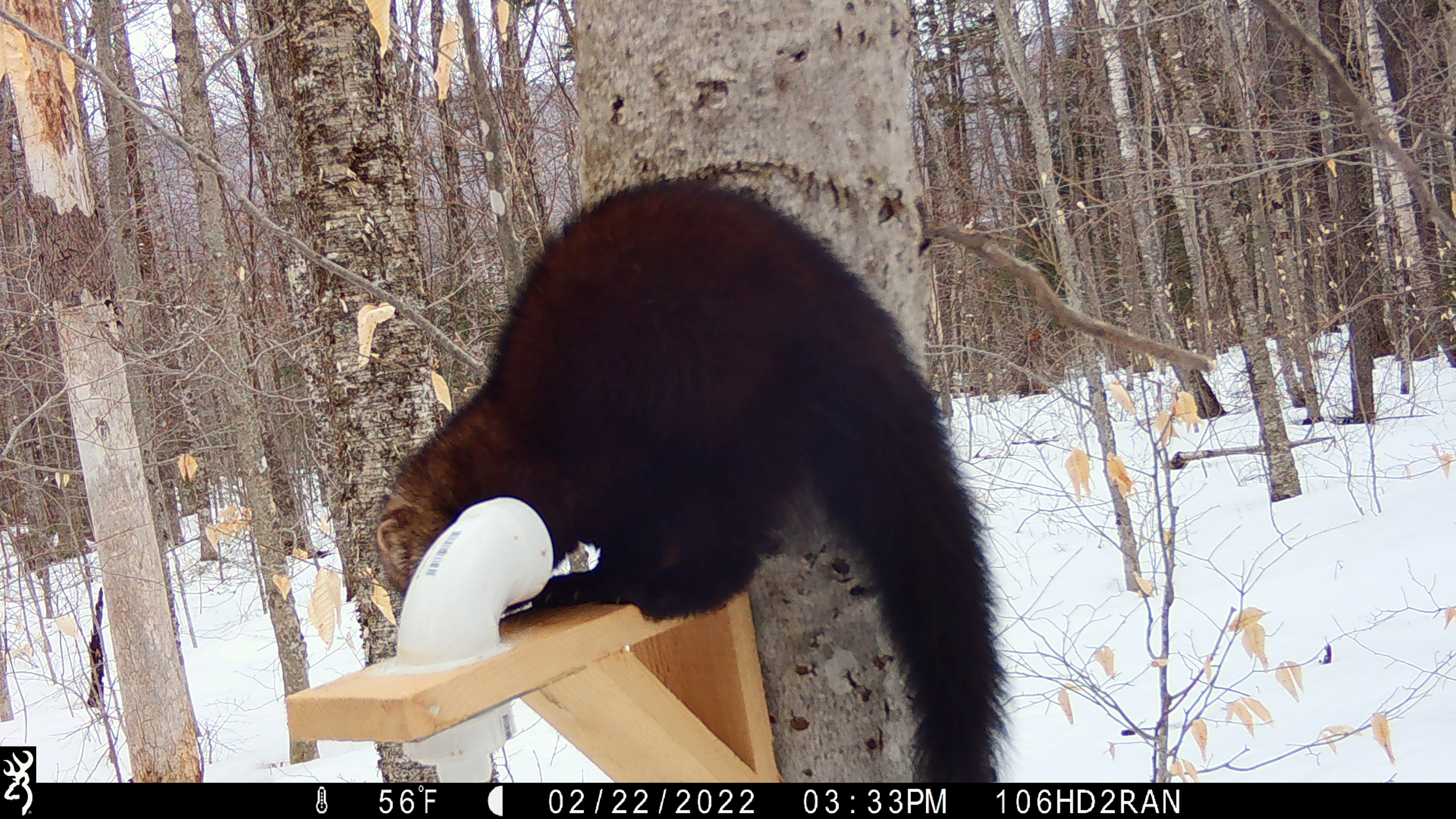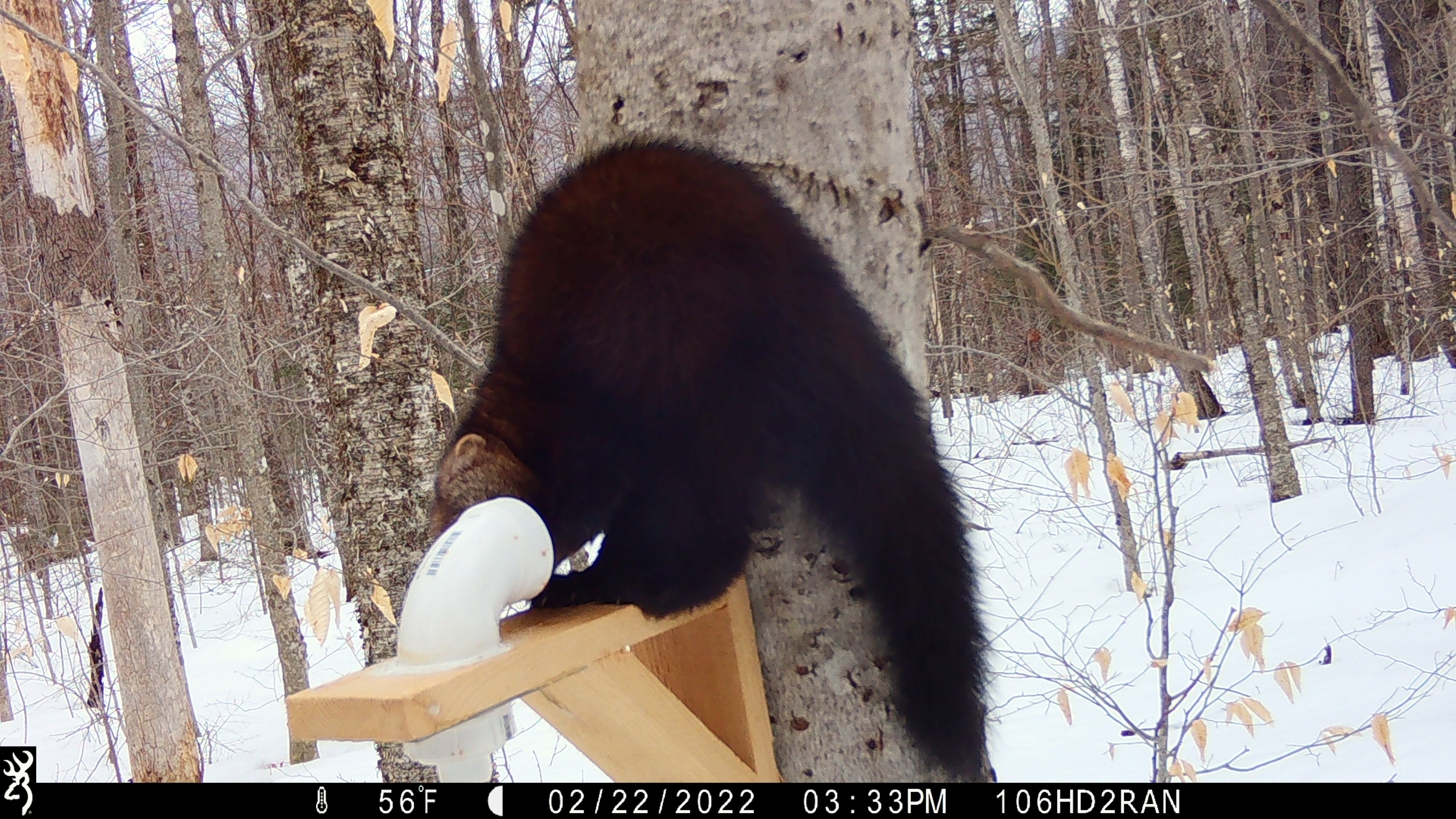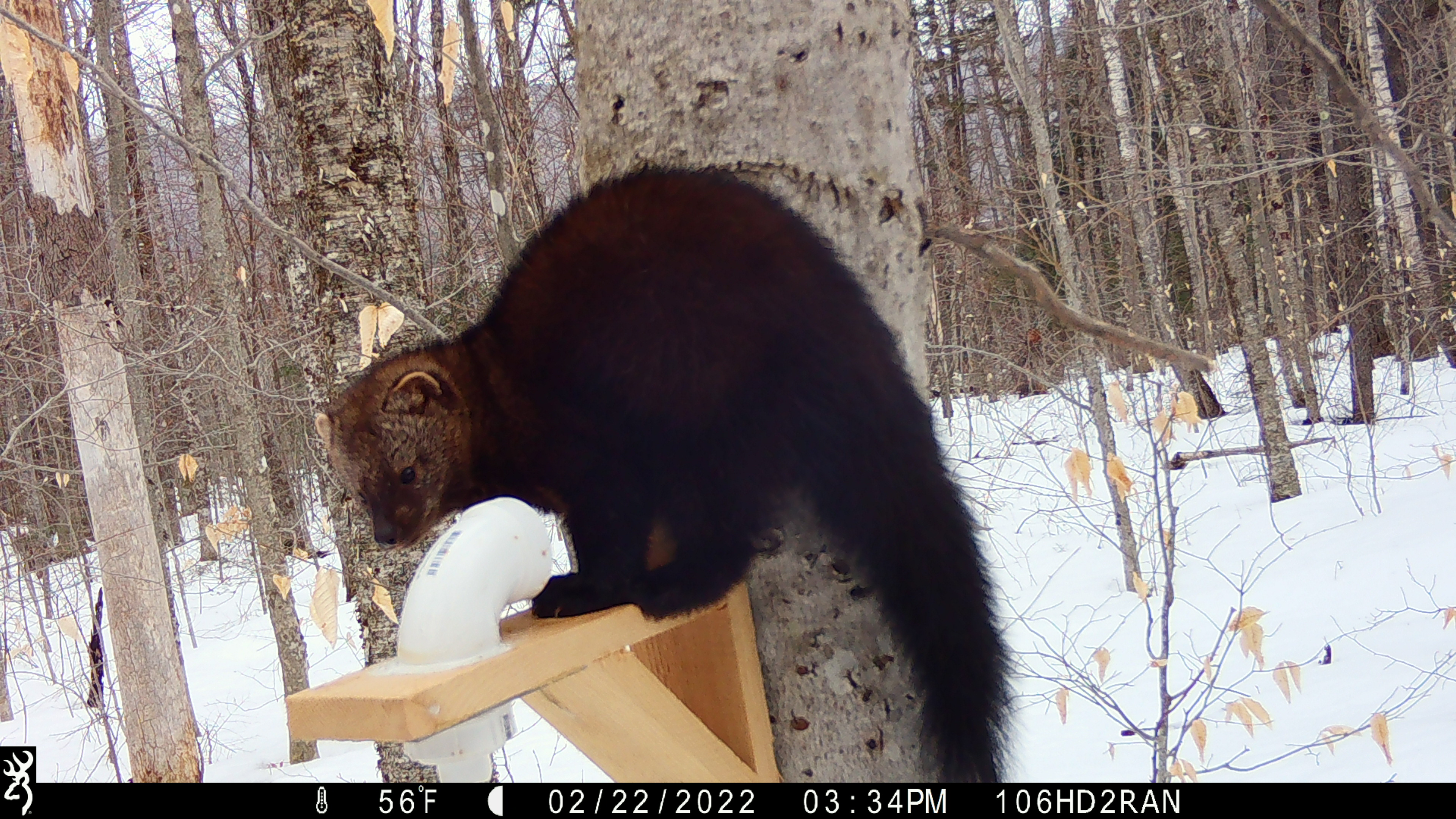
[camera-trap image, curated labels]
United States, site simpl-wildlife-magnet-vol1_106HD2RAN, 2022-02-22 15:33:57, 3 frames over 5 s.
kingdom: Animalia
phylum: Chordata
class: Mammalia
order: Carnivora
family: Mustelidae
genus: Pekania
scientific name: Pekania pennanti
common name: fisher